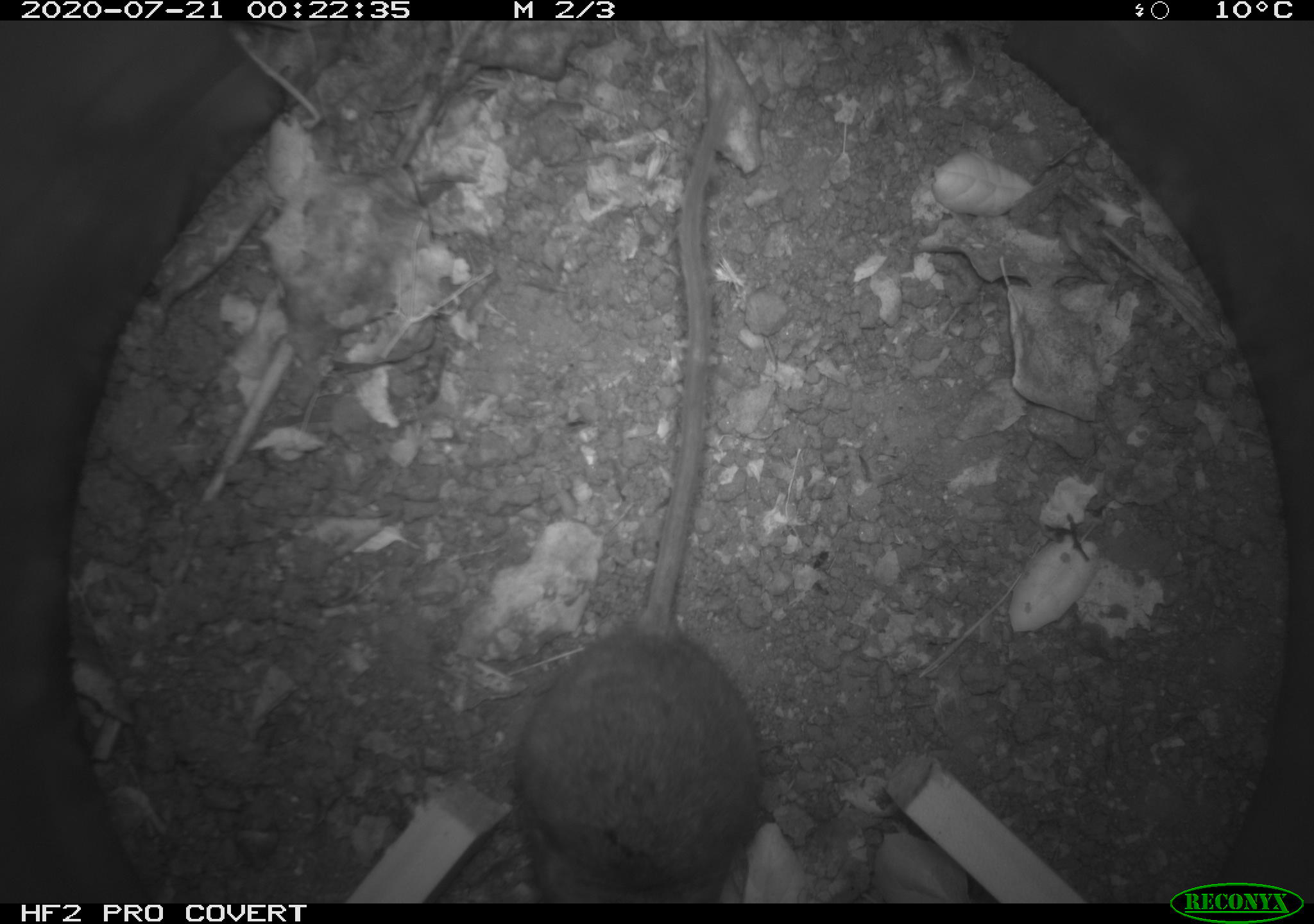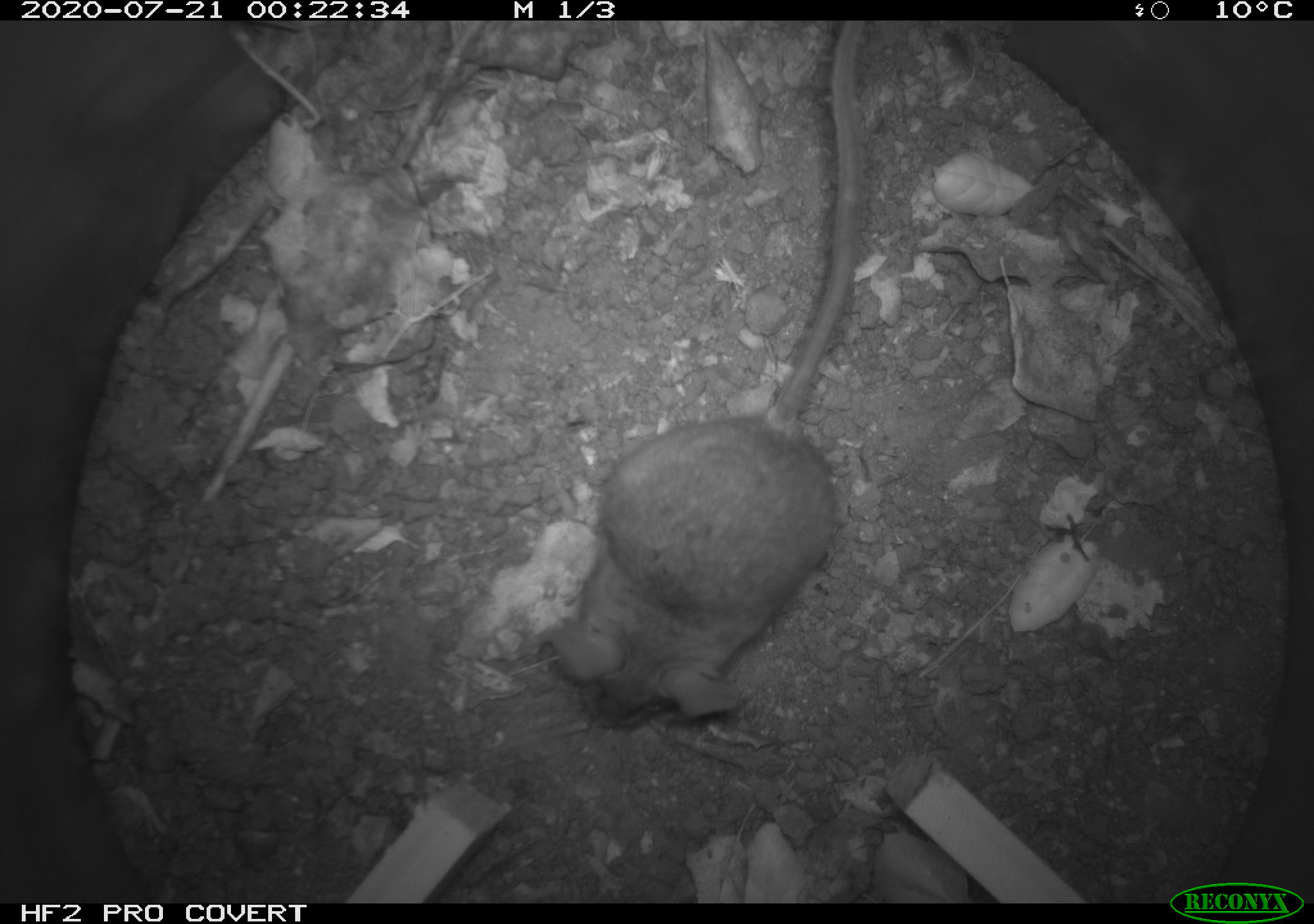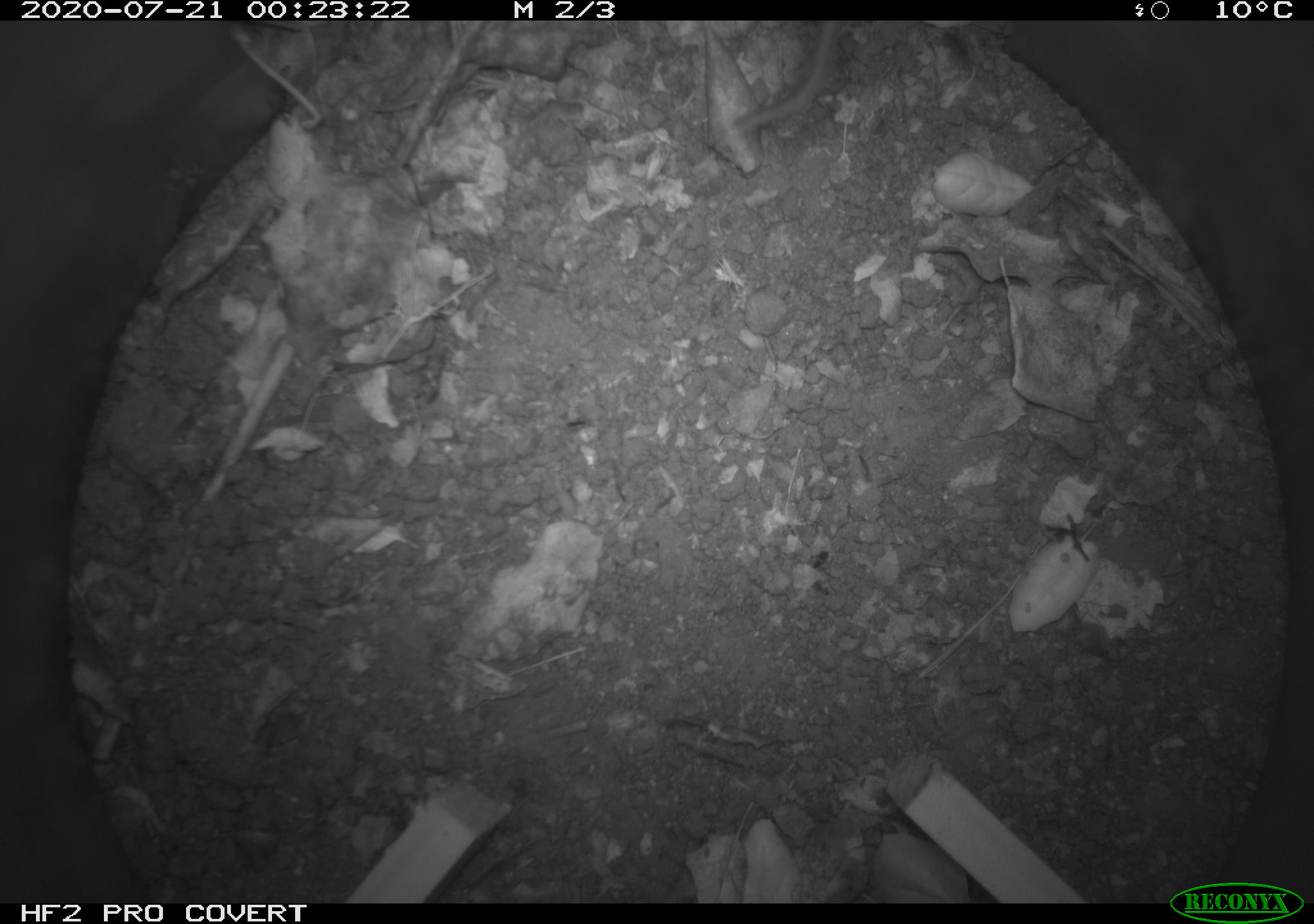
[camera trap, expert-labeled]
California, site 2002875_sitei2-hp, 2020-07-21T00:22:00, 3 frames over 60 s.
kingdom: Animalia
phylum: Chordata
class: Mammalia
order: Rodentia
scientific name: Rodentia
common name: rodent